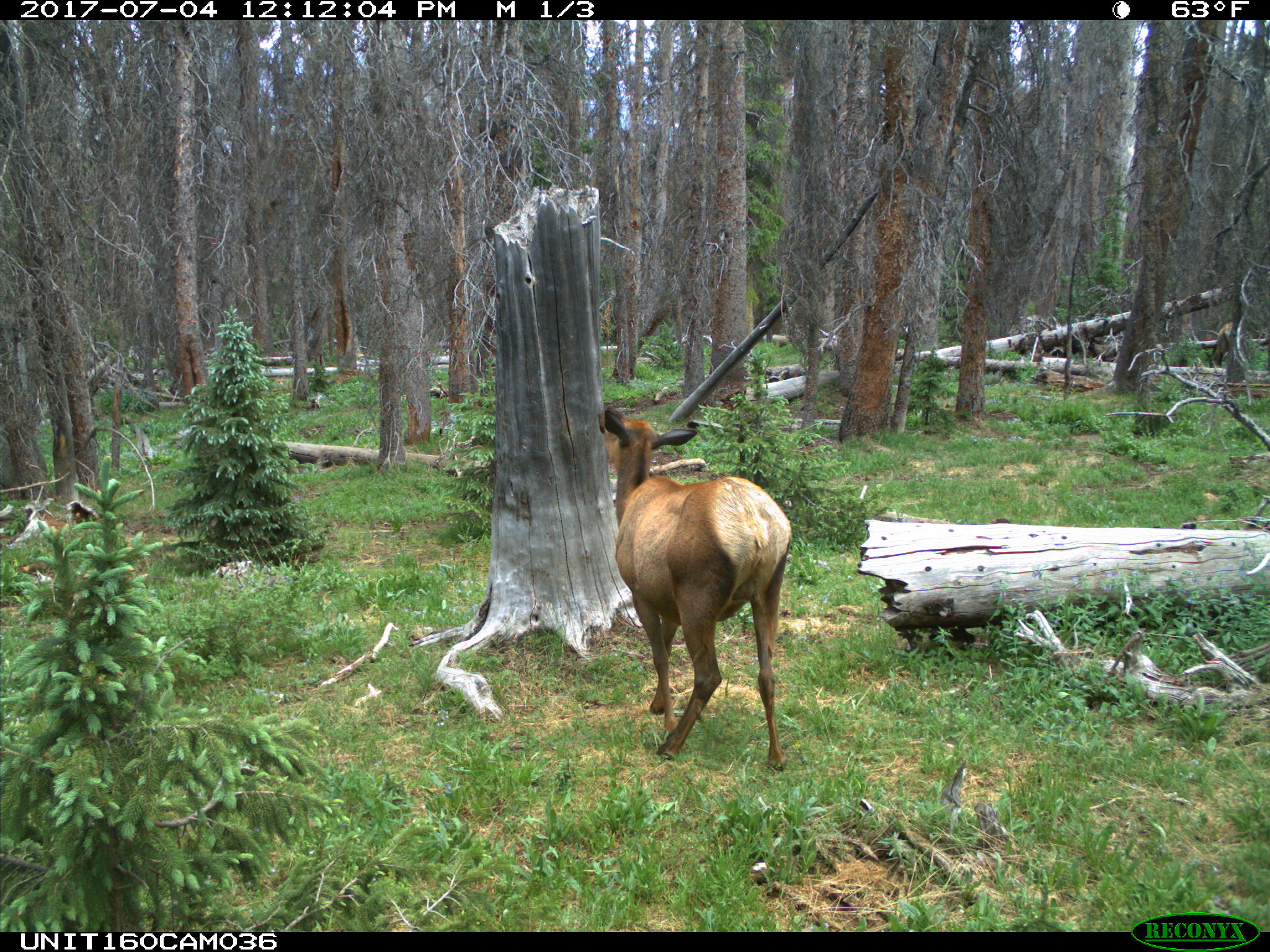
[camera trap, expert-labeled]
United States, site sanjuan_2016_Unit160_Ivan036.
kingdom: Animalia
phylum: Chordata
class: Mammalia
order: Artiodactyla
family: Cervidae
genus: Cervus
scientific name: Cervus elaphus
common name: red deer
Cervus elaphus (red deer).